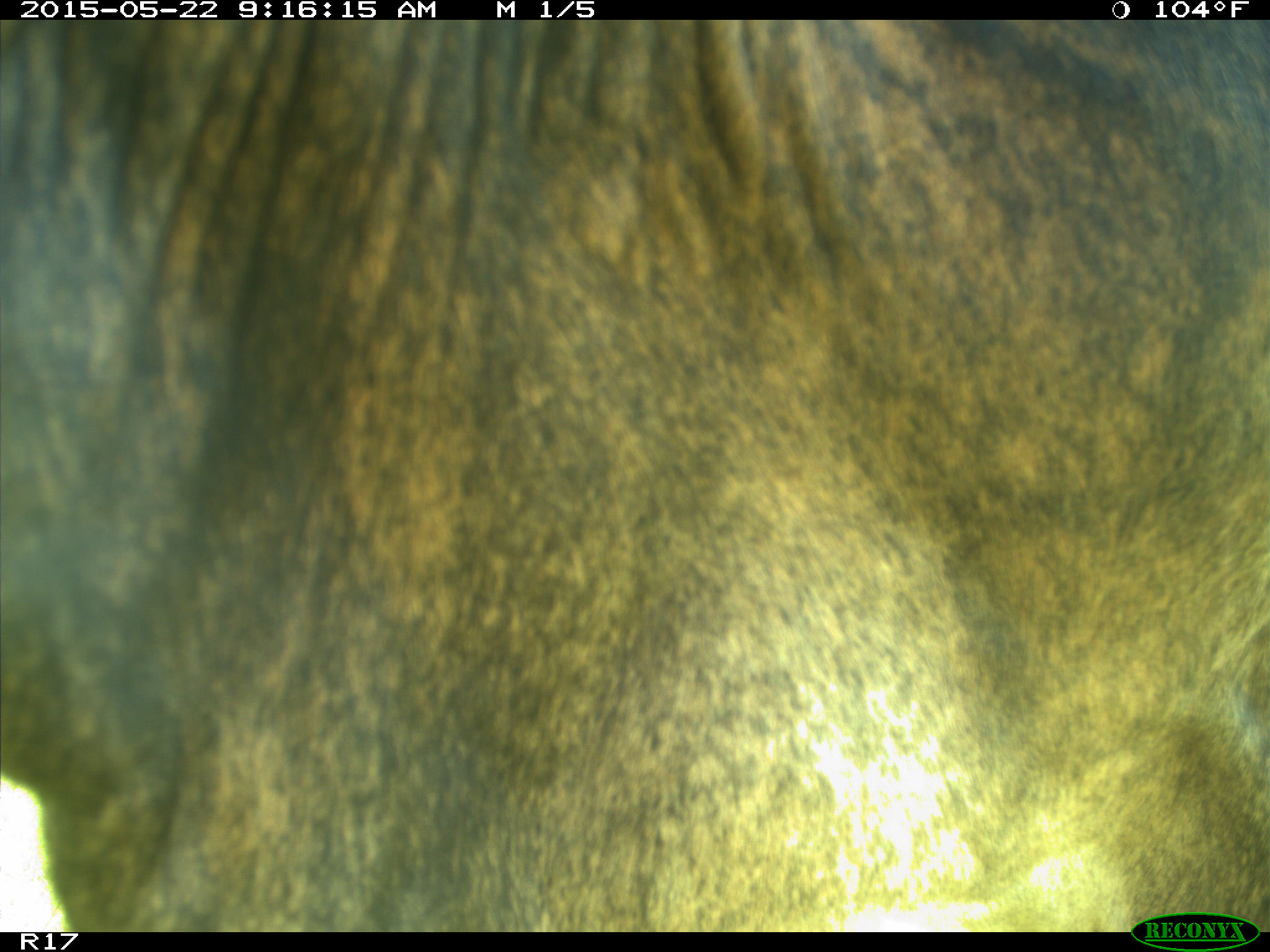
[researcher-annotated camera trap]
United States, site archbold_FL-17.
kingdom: Animalia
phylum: Chordata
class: Mammalia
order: Artiodactyla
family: Bovidae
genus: Bos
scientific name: Bos taurus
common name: domestic cow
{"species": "Bos taurus (domestic cow)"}